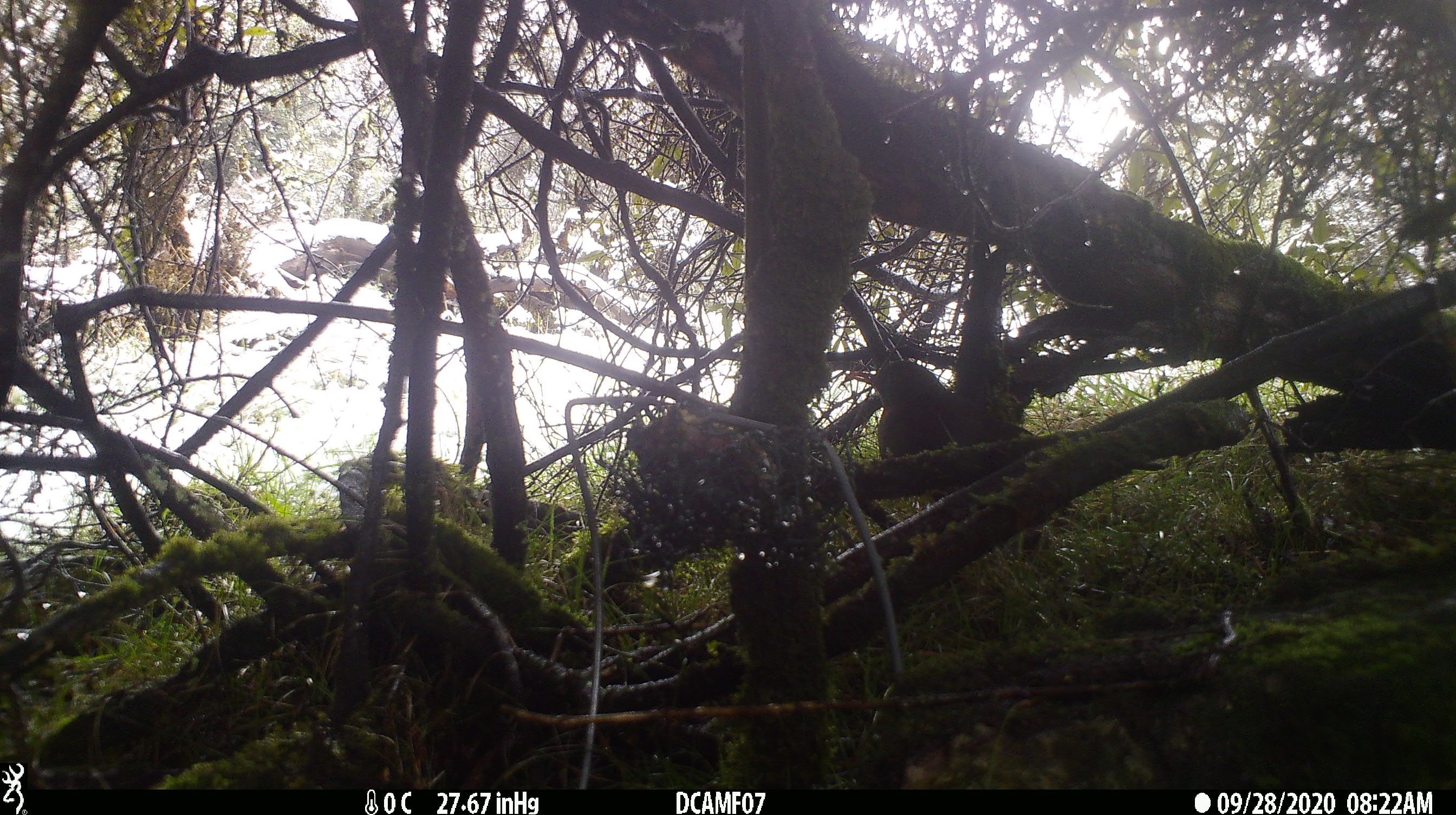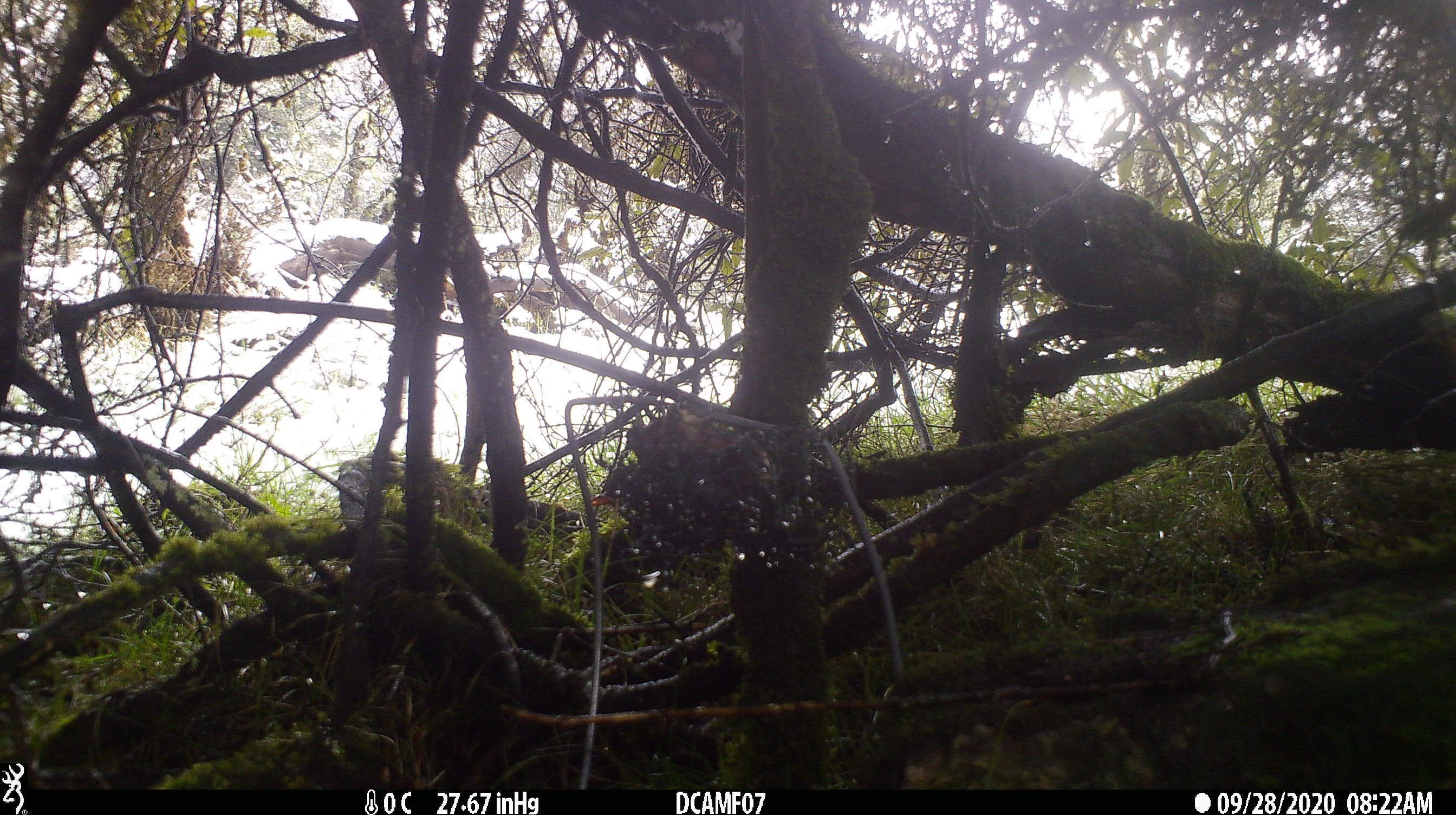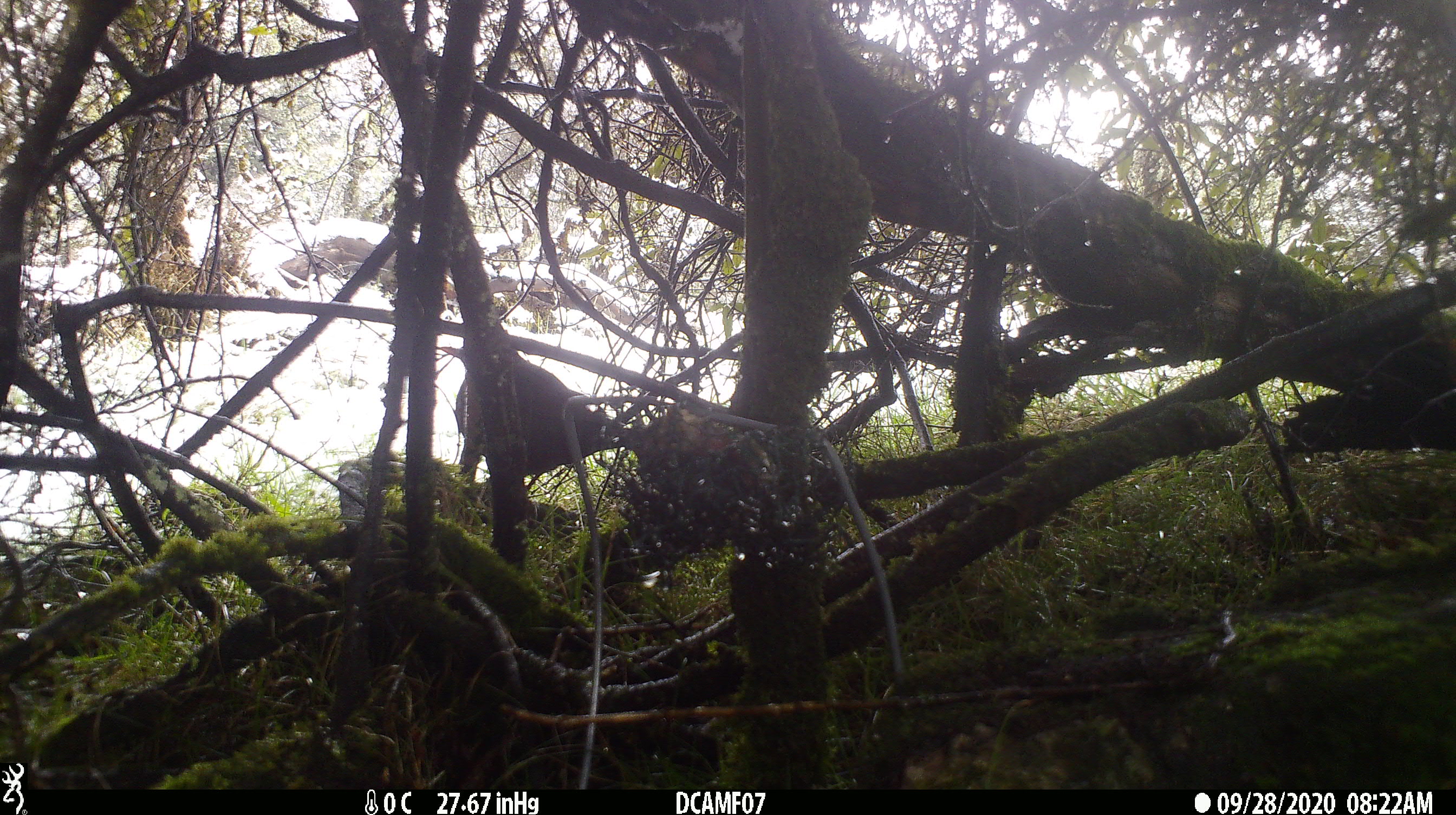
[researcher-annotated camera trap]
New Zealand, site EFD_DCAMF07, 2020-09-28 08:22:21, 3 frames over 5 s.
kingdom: Animalia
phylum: Chordata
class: Aves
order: Passeriformes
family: Turdidae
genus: Turdus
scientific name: Turdus philomelos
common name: song thrush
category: thrush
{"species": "thrush (song thrush) (Turdus philomelos)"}